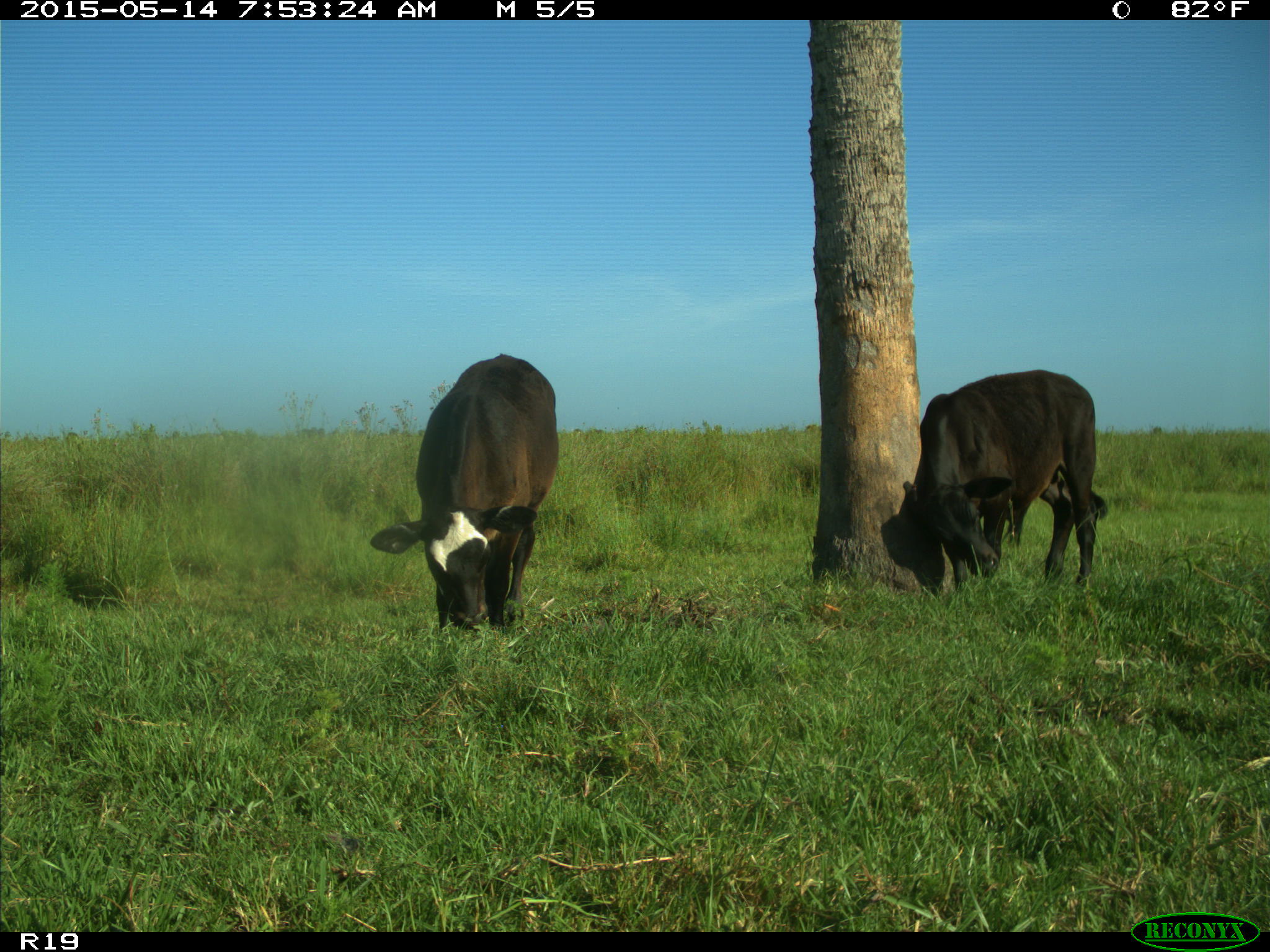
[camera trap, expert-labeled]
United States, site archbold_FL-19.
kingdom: Animalia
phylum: Chordata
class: Mammalia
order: Artiodactyla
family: Bovidae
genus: Bos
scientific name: Bos taurus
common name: domestic cow